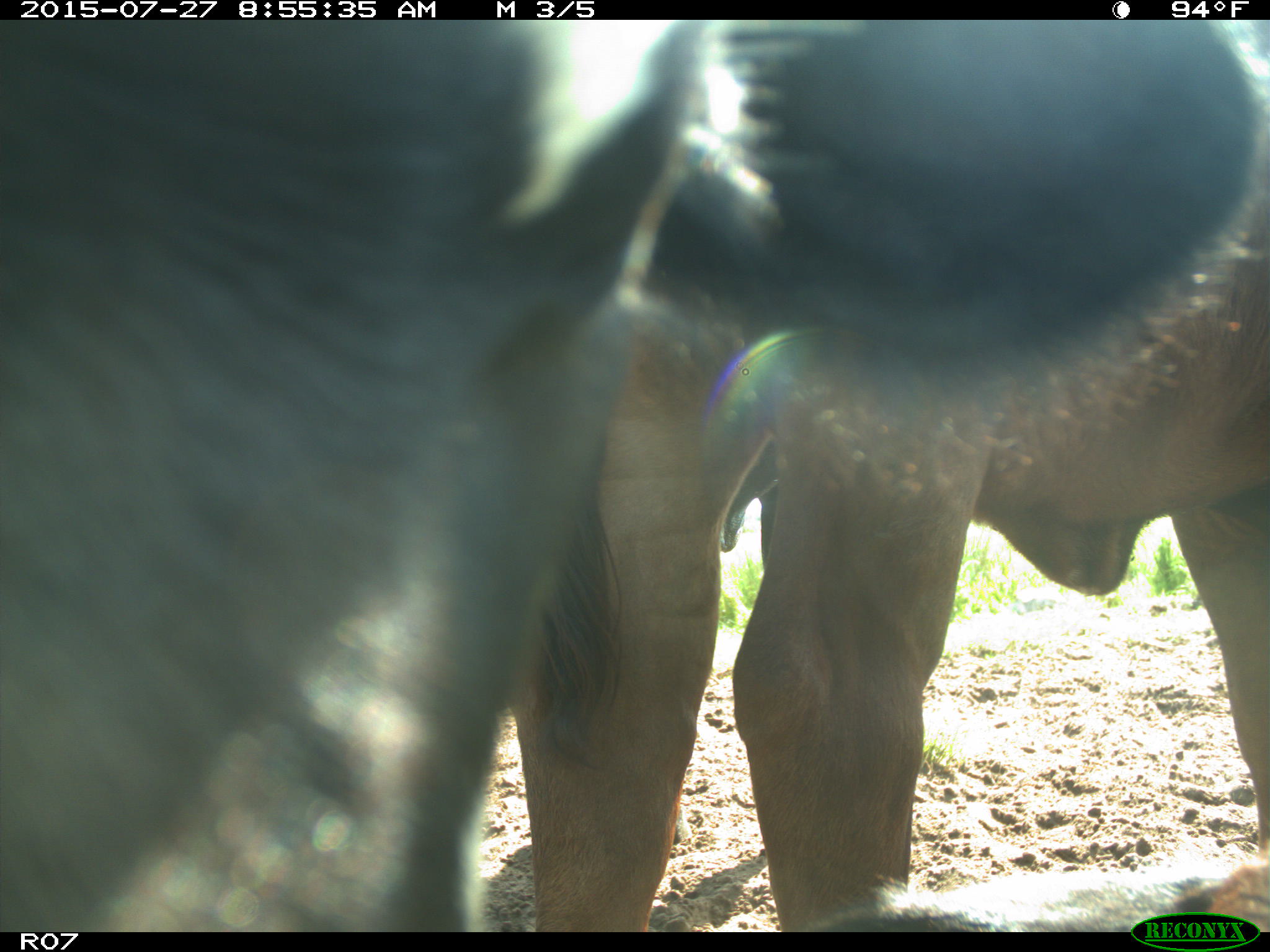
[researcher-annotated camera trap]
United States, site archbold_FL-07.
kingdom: Animalia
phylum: Chordata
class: Mammalia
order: Artiodactyla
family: Bovidae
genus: Bos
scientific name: Bos taurus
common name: domestic cow